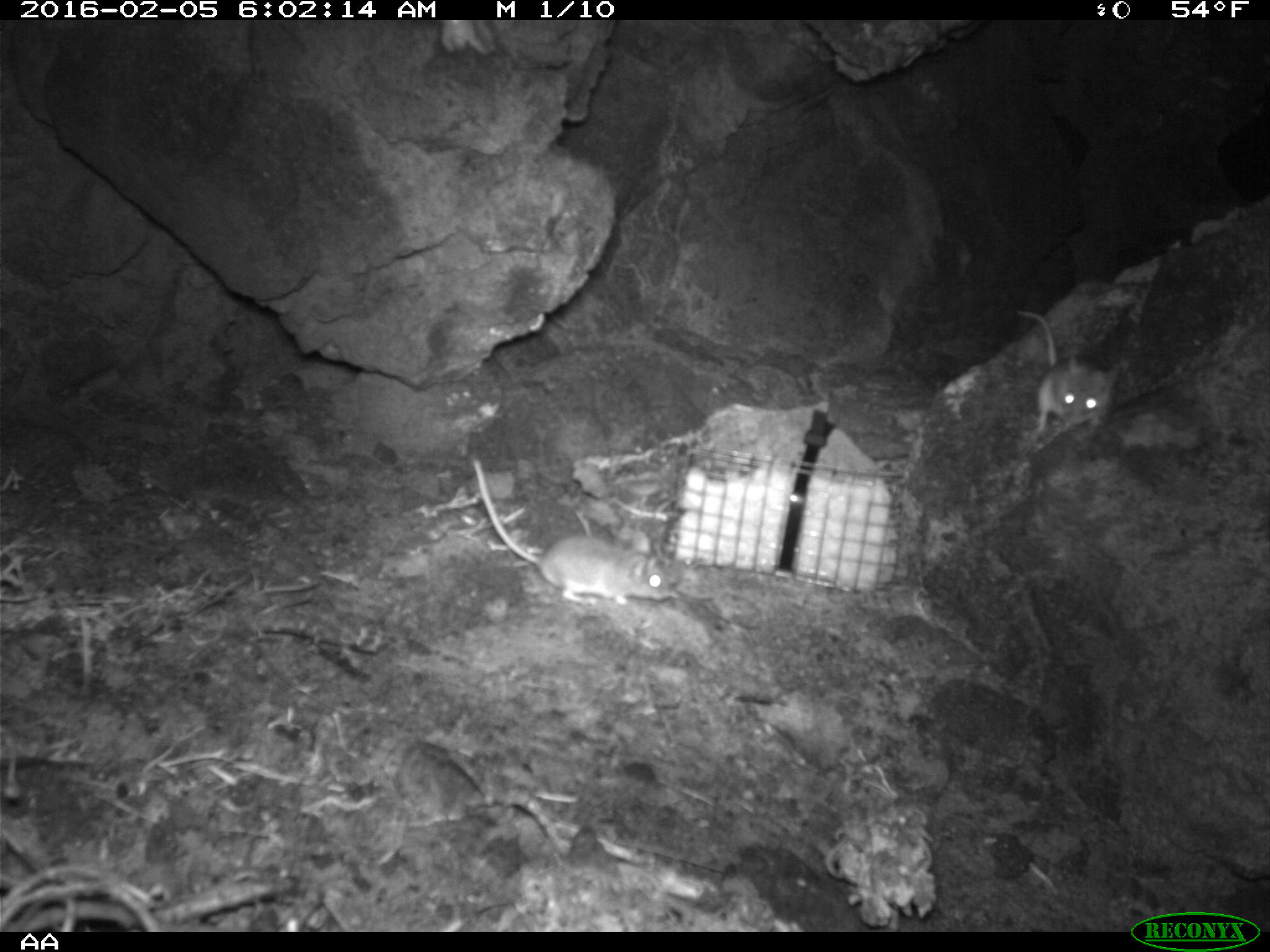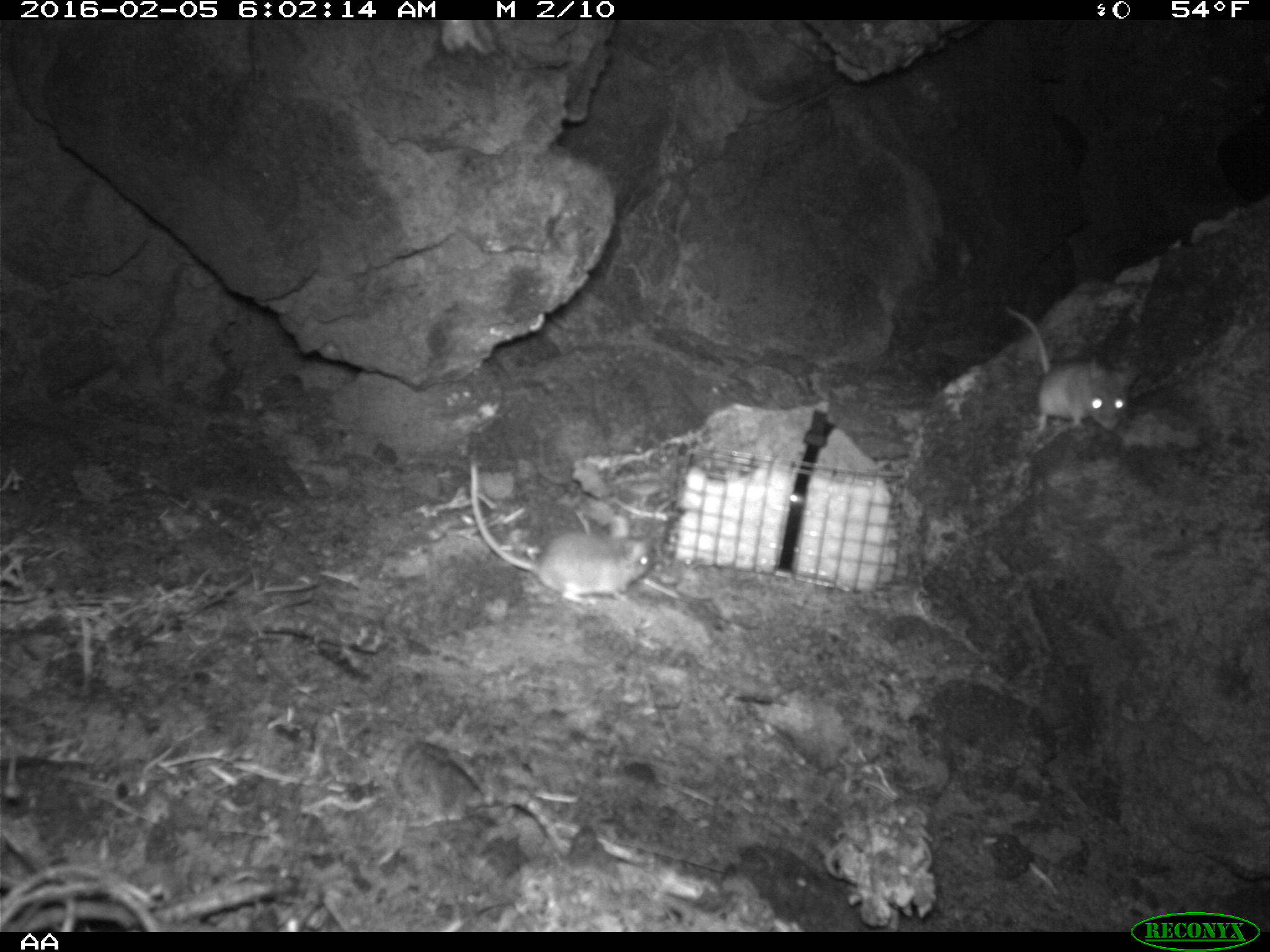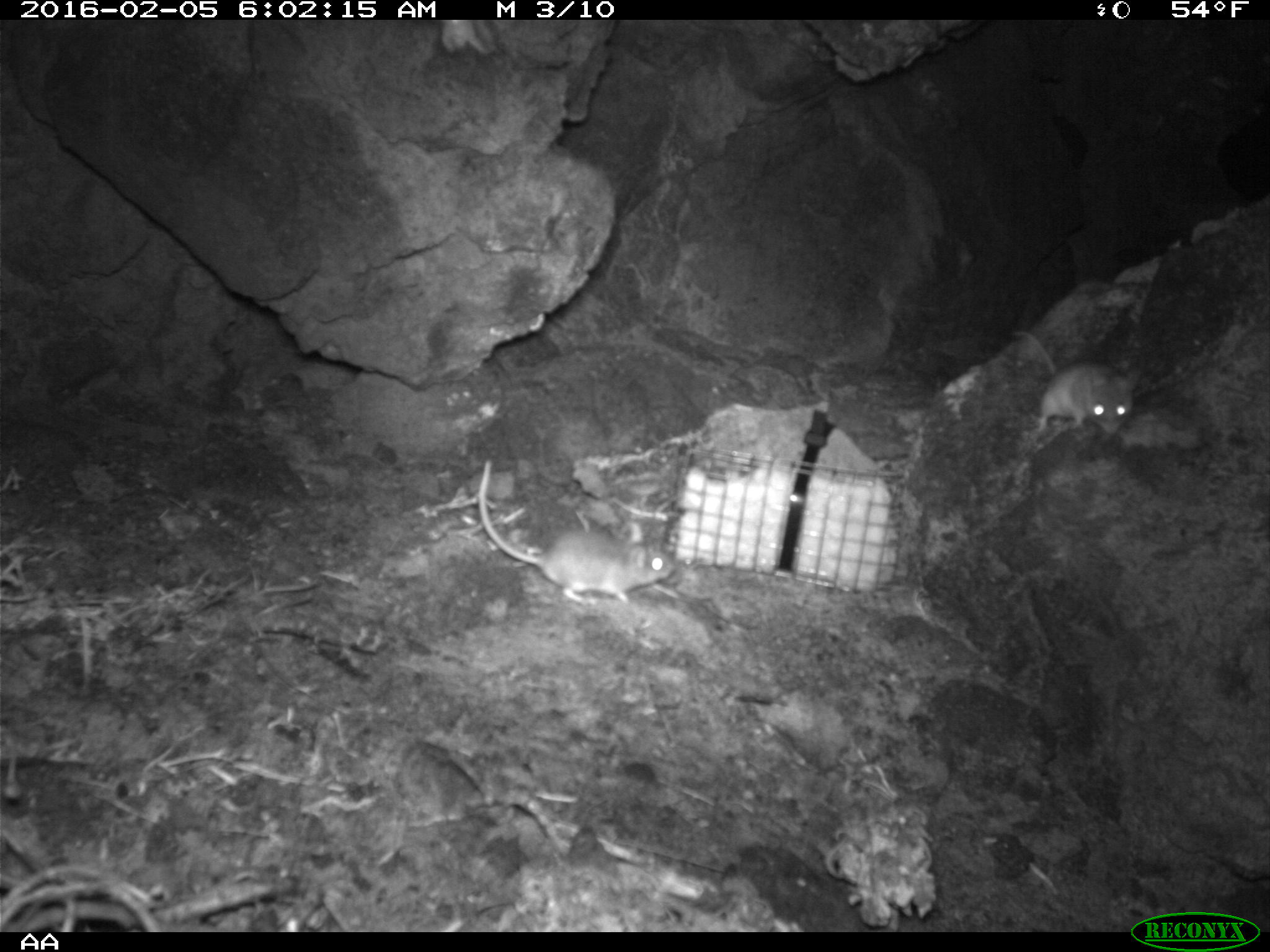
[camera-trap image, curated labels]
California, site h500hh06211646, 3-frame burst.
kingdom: Animalia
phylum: Chordata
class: Mammalia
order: Rodentia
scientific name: Rodentia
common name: rodent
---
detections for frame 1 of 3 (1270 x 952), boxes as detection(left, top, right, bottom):
rodent: detection(472, 456, 668, 604); detection(1016, 307, 1115, 438)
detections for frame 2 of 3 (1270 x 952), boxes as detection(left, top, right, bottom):
rodent: detection(468, 454, 655, 605); detection(1001, 304, 1141, 441)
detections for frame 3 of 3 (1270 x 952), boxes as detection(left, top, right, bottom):
rodent: detection(477, 460, 675, 602); detection(1008, 331, 1132, 432)